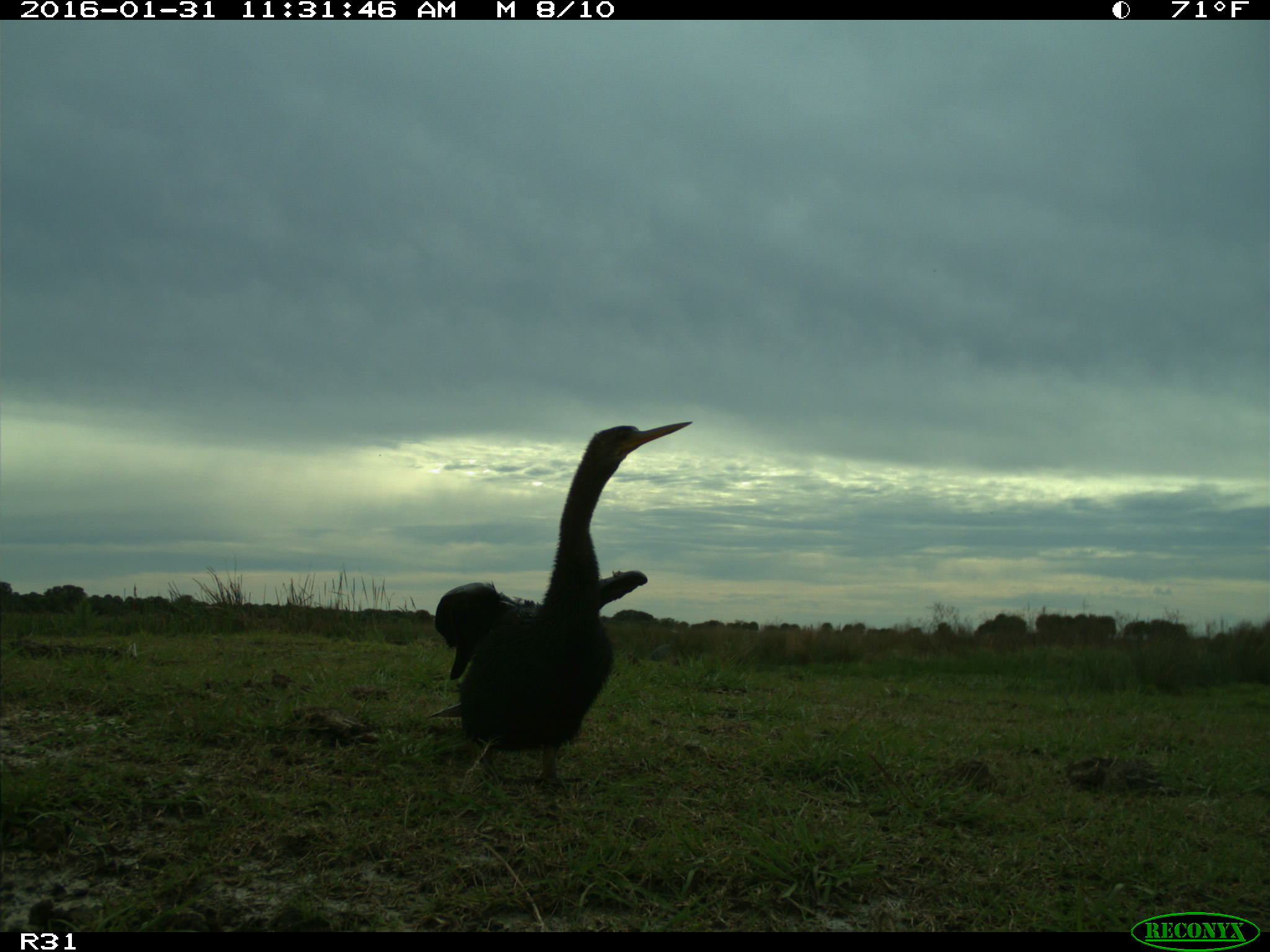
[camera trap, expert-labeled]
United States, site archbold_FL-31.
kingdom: Animalia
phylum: Chordata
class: Aves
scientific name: Aves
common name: birds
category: unidentified bird